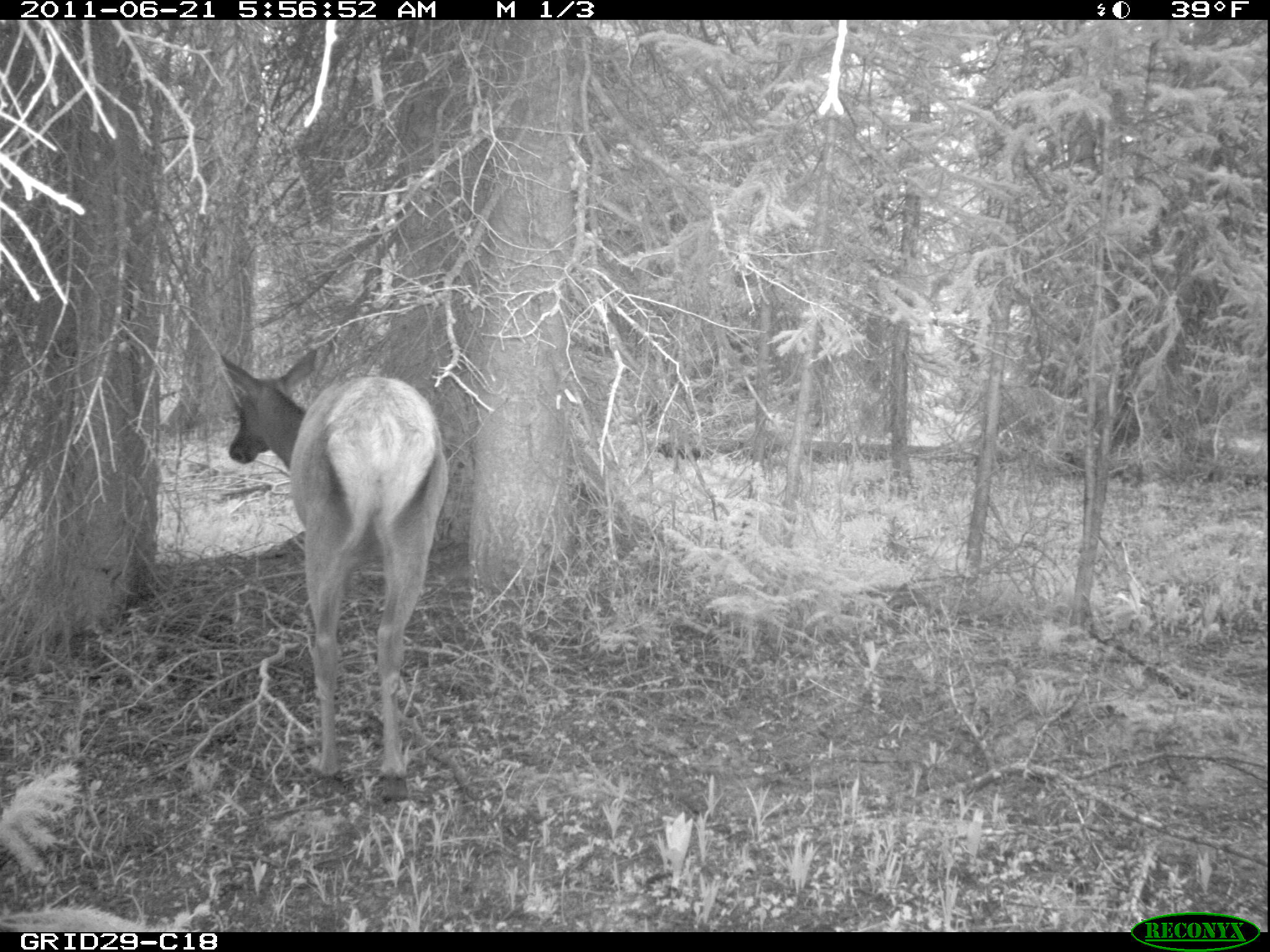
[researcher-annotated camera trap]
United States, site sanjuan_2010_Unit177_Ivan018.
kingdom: Animalia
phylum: Chordata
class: Mammalia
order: Artiodactyla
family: Cervidae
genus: Cervus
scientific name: Cervus elaphus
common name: red deer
Cervus elaphus (red deer).